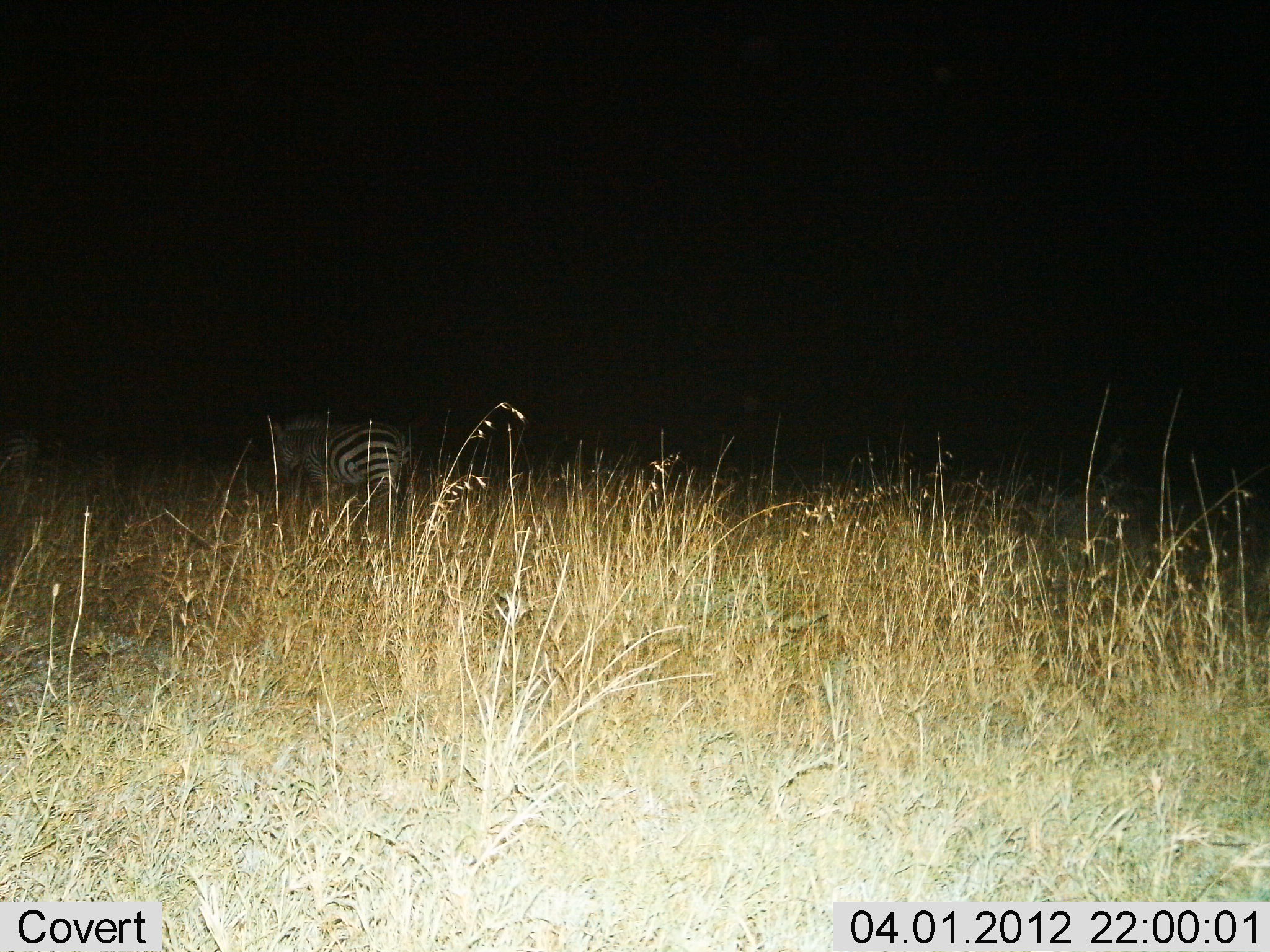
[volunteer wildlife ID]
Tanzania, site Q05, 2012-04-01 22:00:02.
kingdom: Animalia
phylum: Chordata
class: Mammalia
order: Perissodactyla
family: Equidae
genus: Equus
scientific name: Equus quagga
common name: plains zebra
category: zebra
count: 1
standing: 56%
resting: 0%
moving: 41%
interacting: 0%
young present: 0%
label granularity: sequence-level